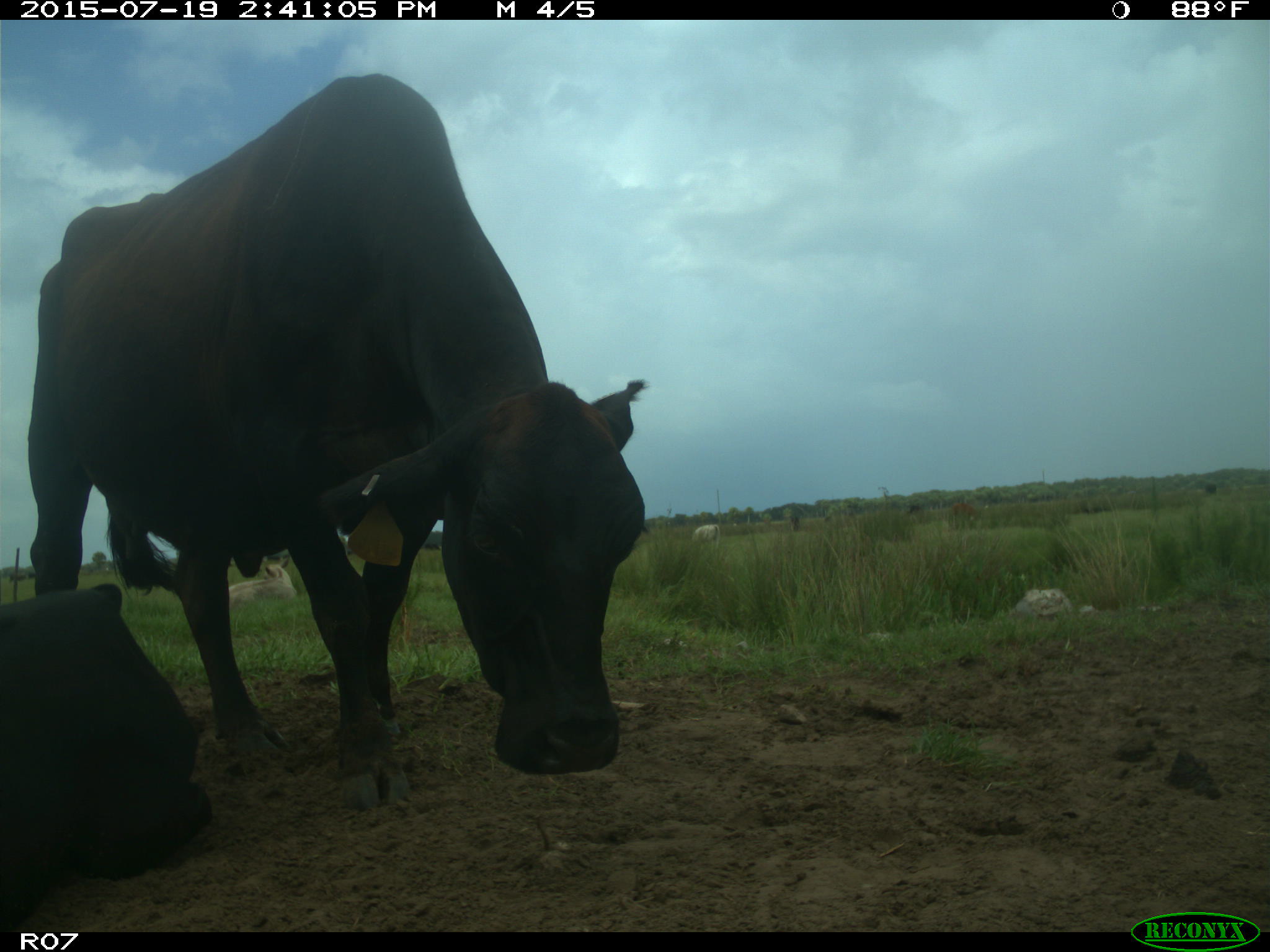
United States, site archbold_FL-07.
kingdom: Animalia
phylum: Chordata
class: Mammalia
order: Artiodactyla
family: Bovidae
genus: Bos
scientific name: Bos taurus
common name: domestic cow